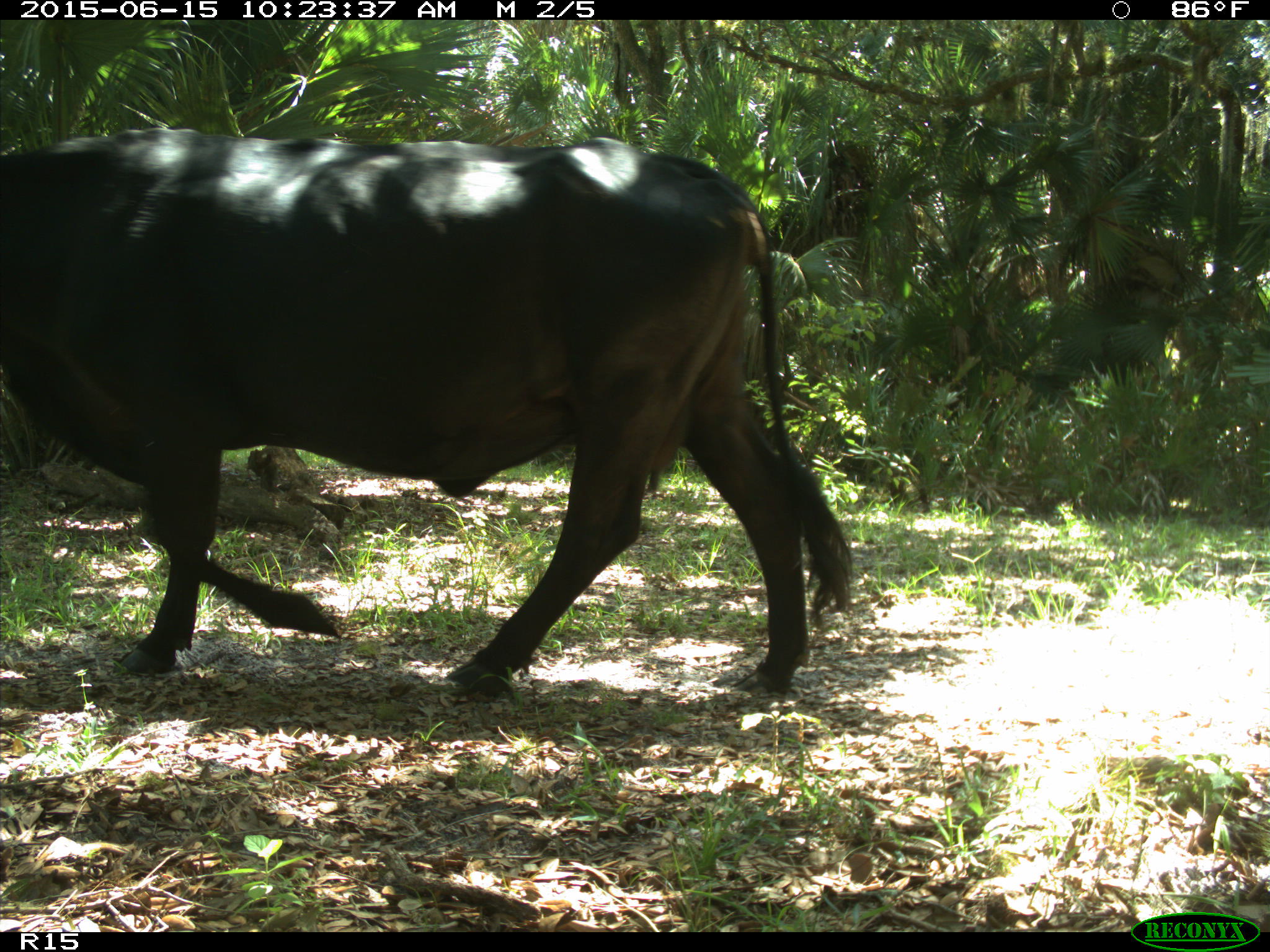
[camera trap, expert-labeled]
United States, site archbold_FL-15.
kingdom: Animalia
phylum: Chordata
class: Mammalia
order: Artiodactyla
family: Bovidae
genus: Bos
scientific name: Bos taurus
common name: domestic cow